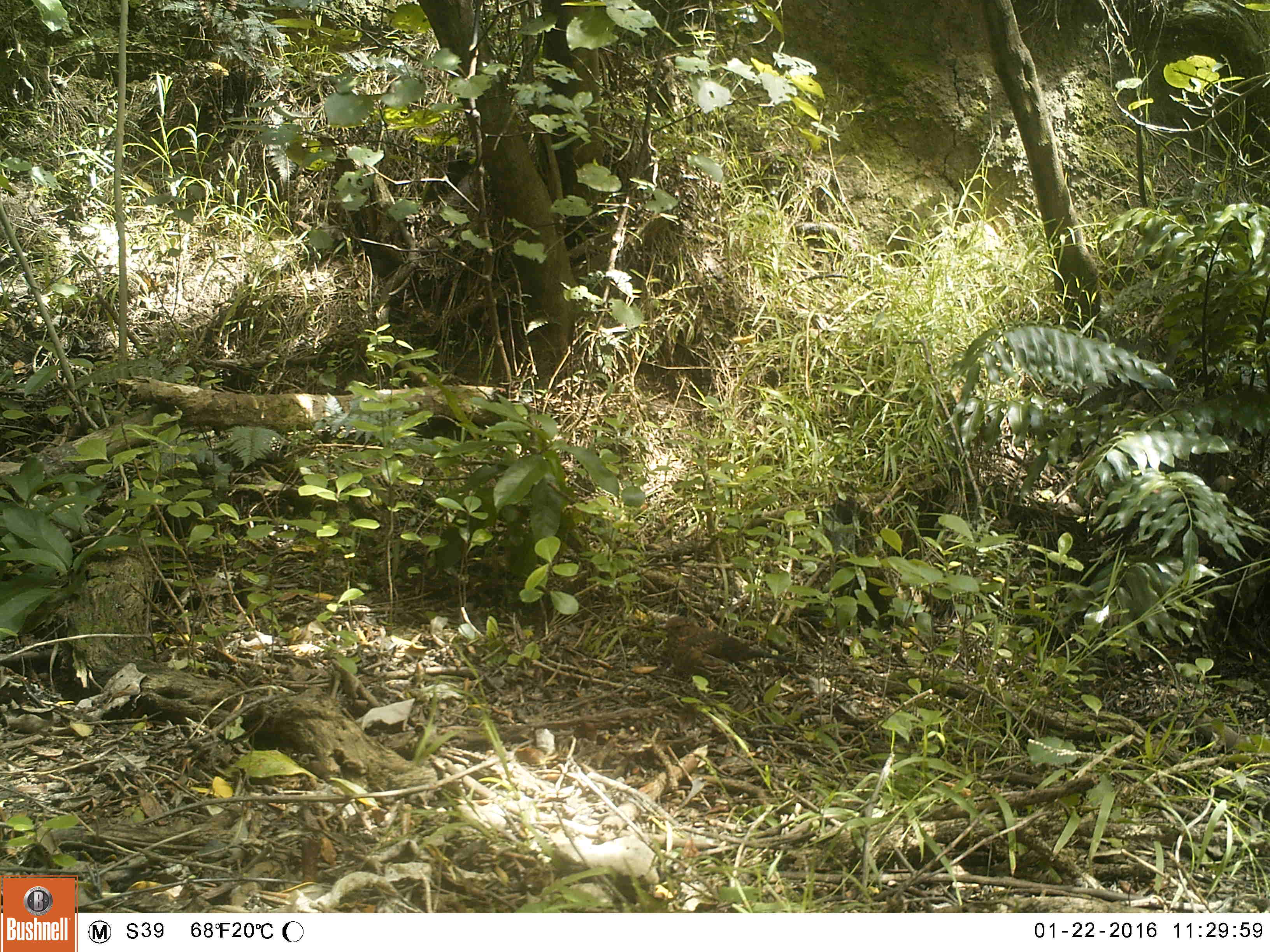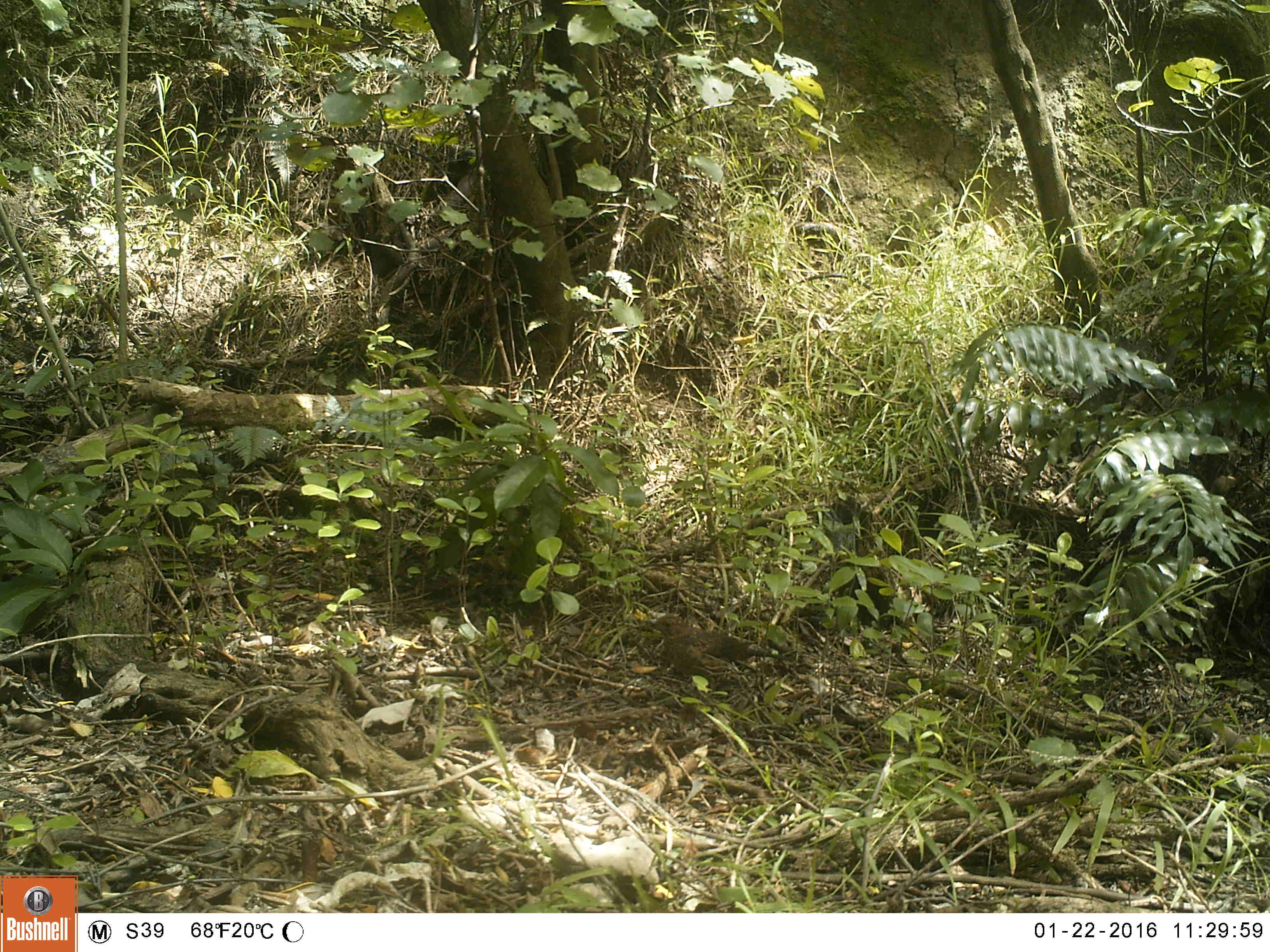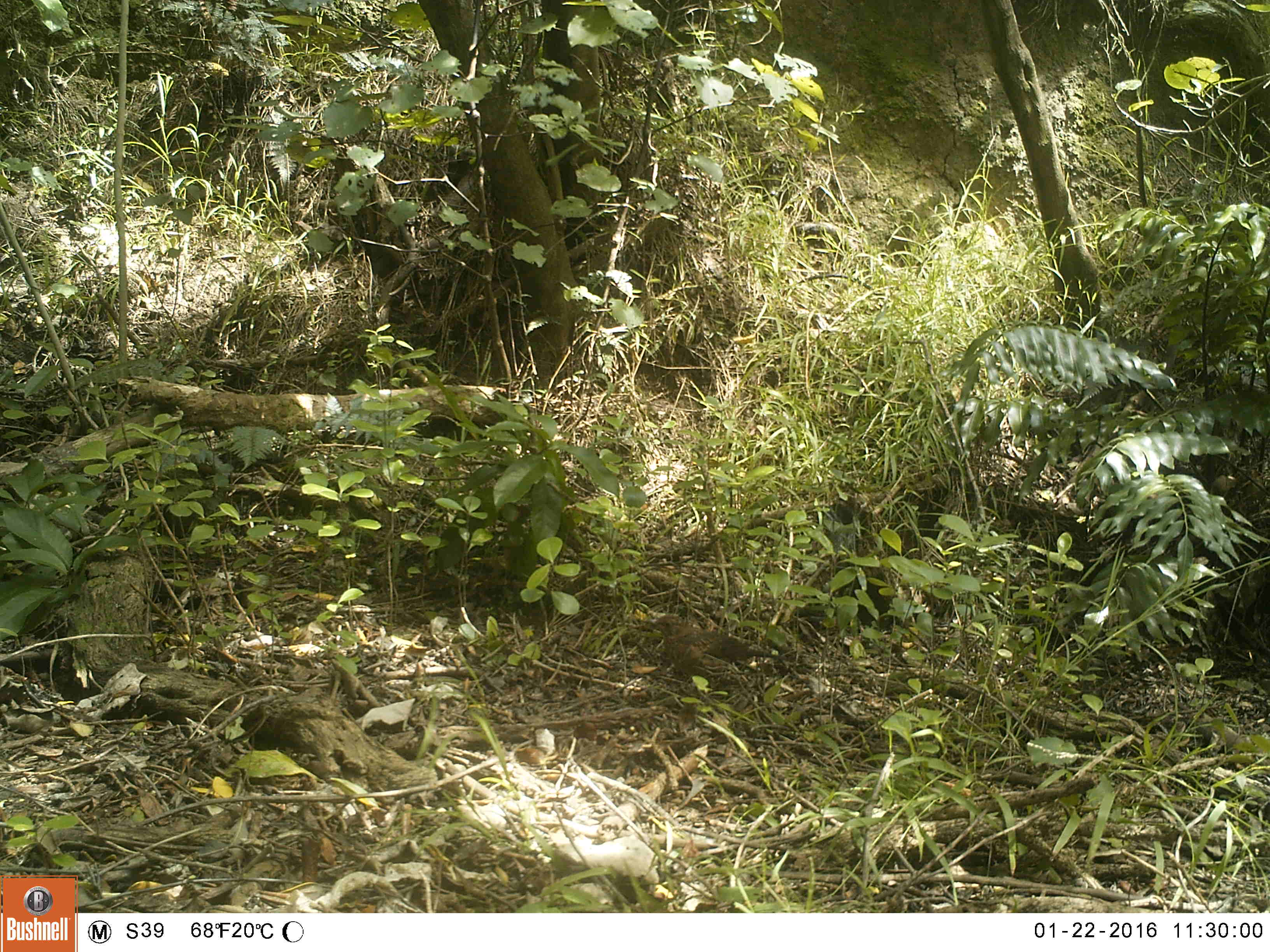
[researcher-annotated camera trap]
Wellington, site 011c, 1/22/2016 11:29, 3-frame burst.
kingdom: Animalia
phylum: Chordata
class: Aves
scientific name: Aves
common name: bird